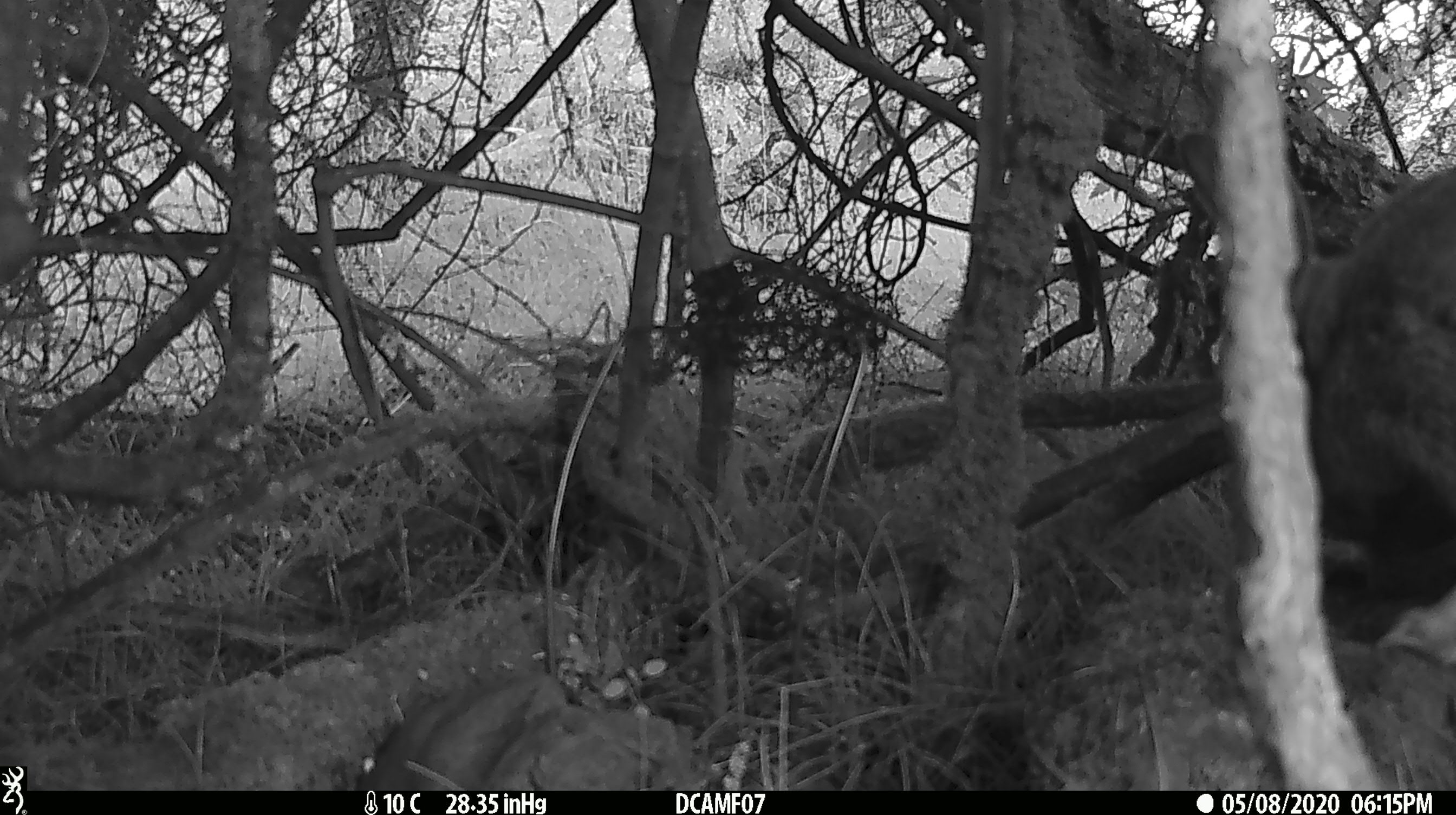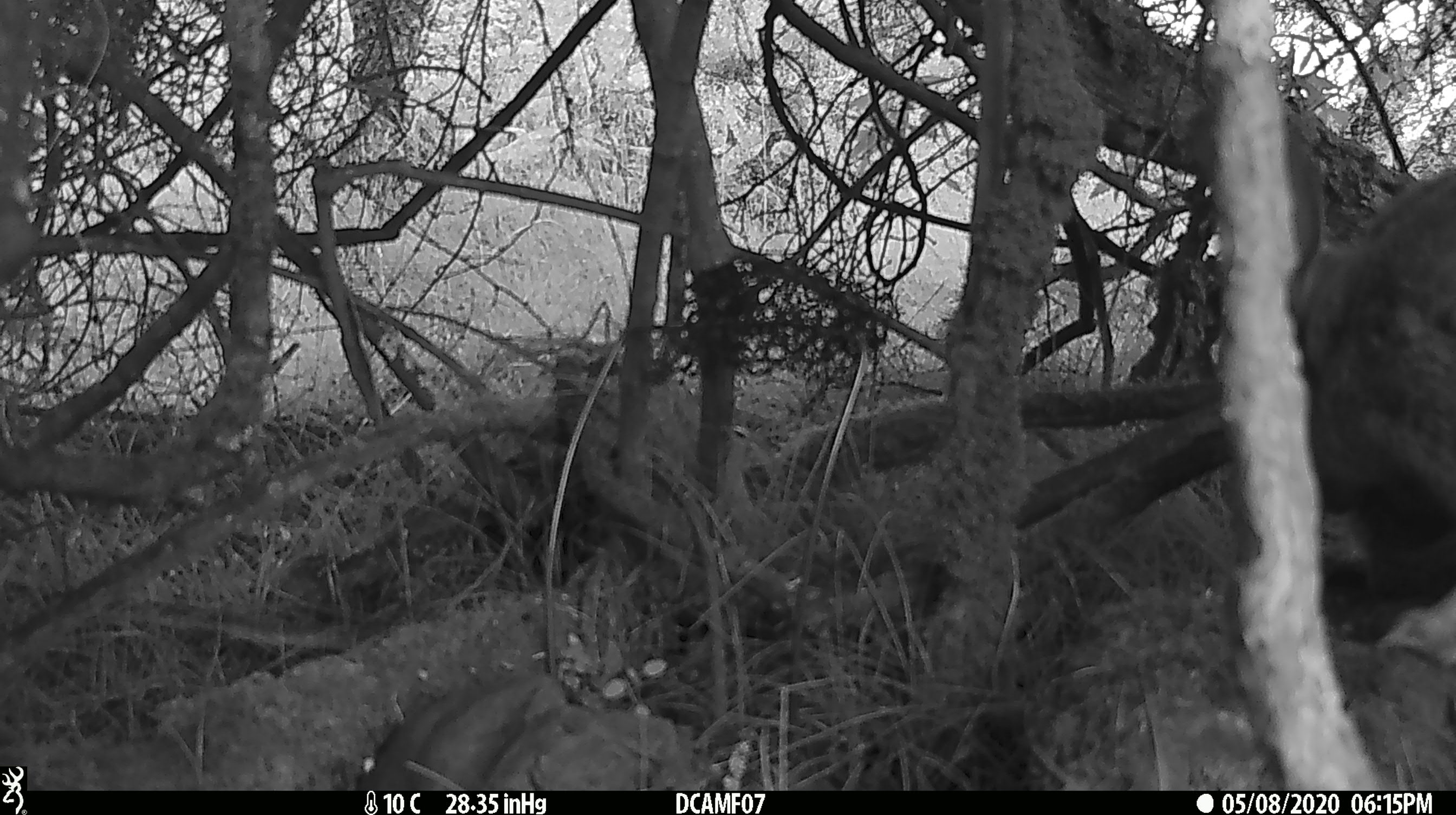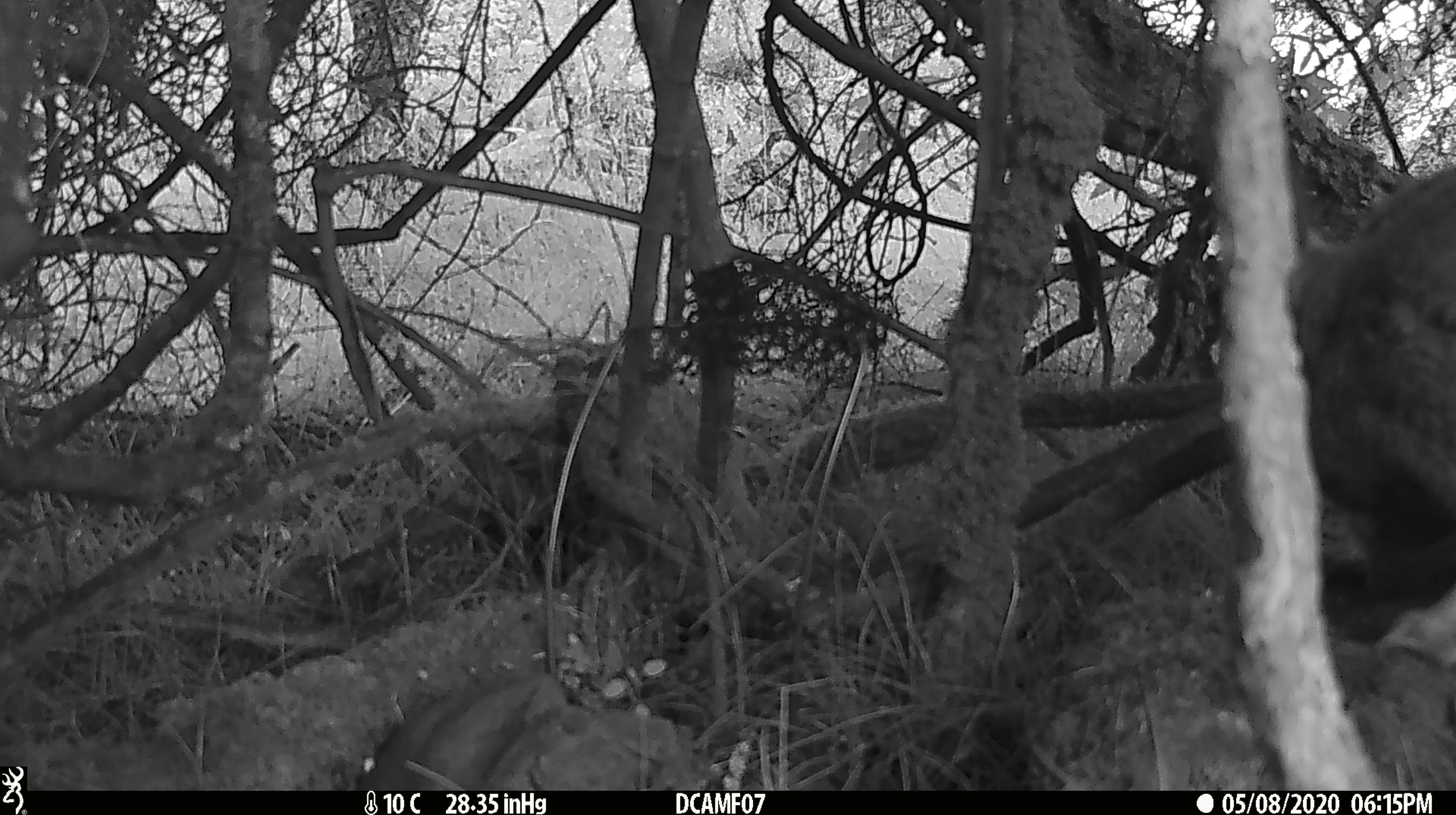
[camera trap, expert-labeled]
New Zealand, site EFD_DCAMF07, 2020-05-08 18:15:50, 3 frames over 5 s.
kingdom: Animalia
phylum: Chordata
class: Mammalia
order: Lagomorpha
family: Leporidae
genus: Oryctolagus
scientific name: Oryctolagus cuniculus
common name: european rabbit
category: rabbit